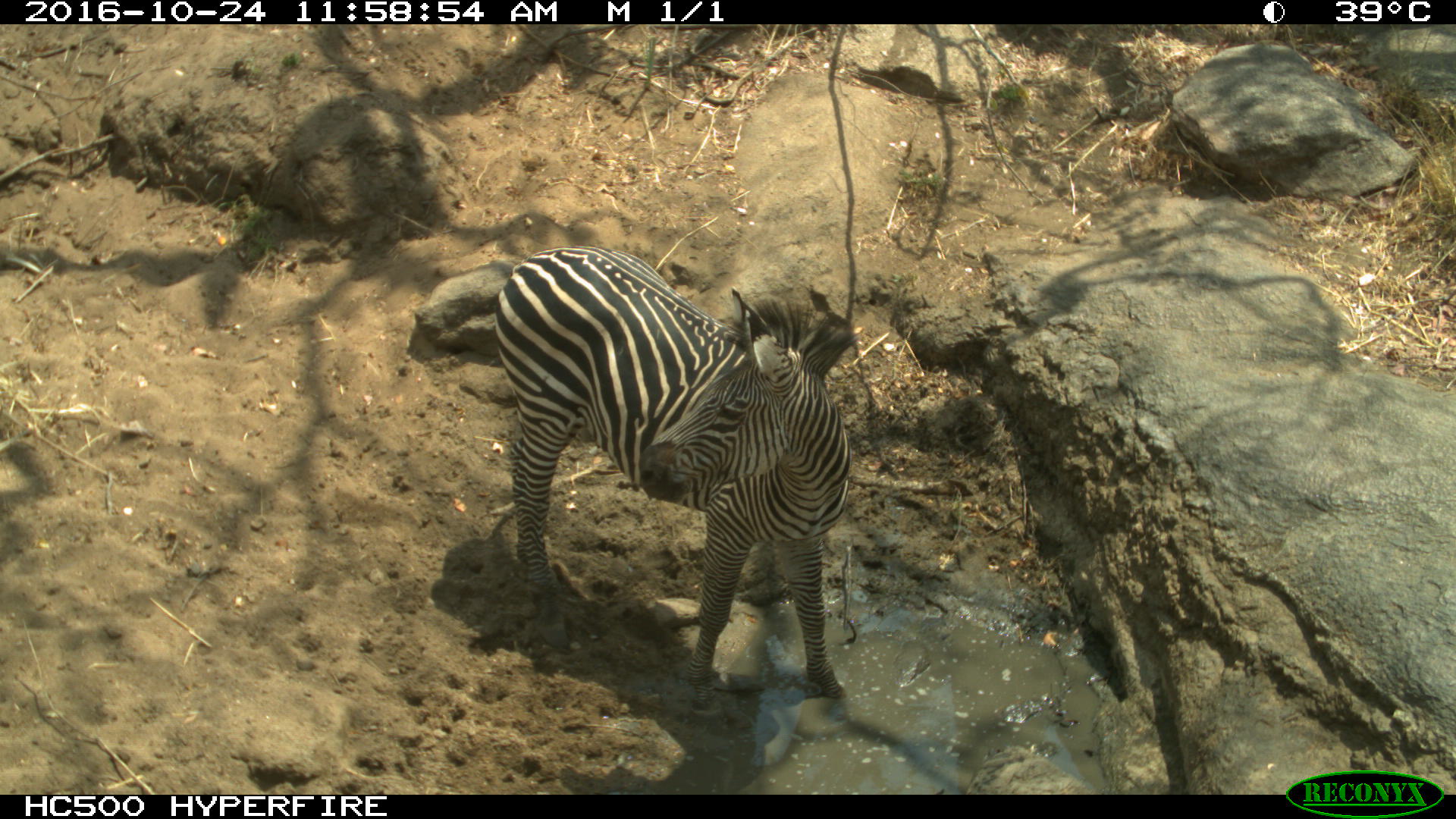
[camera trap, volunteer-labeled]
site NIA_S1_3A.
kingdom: Animalia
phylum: Chordata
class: Mammalia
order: Perissodactyla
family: Equidae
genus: Equus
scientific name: Equus quagga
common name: plains zebra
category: zebraplains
Zebraplains (plains zebra) (Equus quagga), count 1. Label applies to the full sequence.